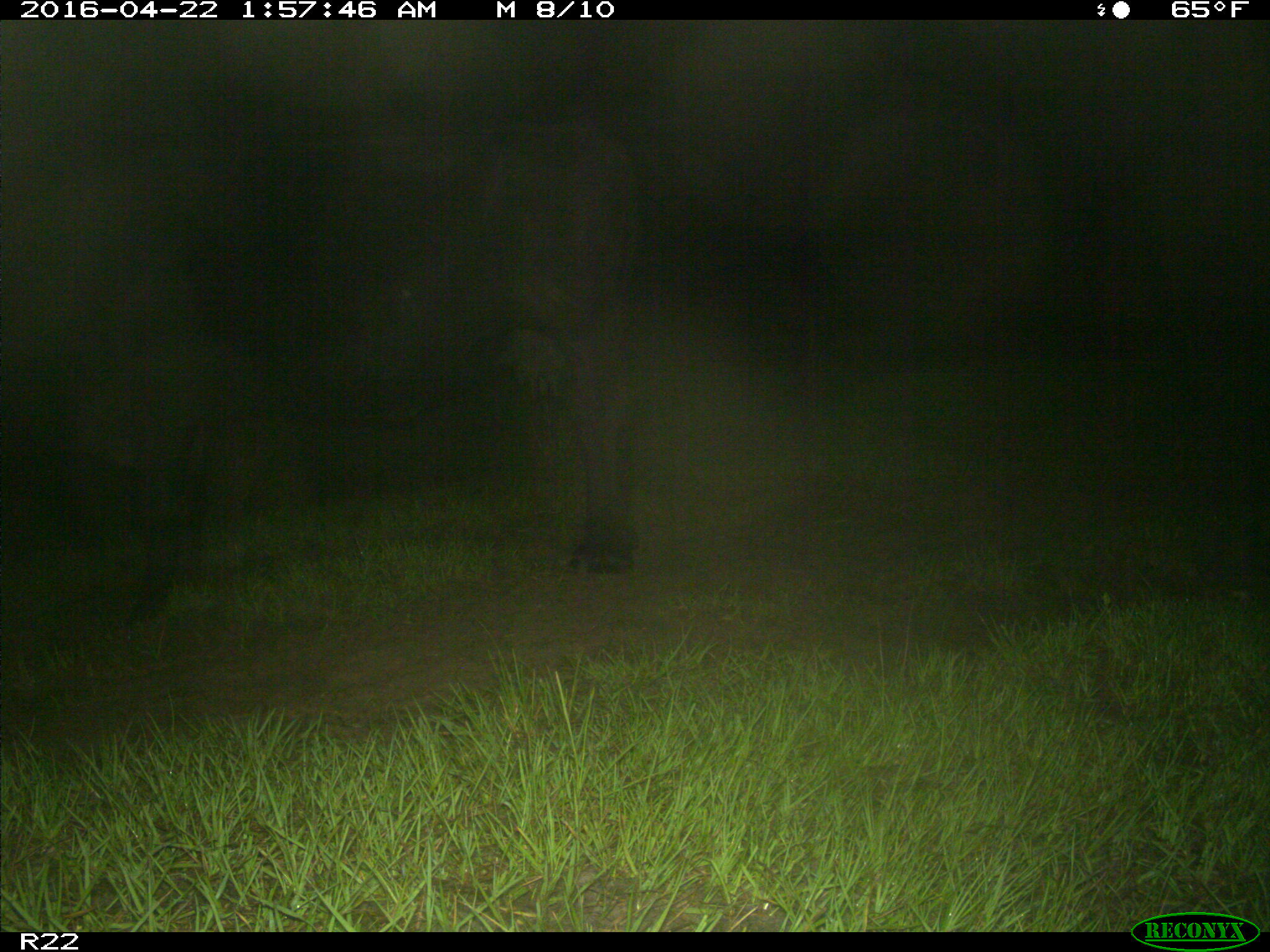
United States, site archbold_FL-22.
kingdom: Animalia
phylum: Chordata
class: Mammalia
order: Artiodactyla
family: Bovidae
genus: Bos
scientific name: Bos taurus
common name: domestic cow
Bos taurus (domestic cow).